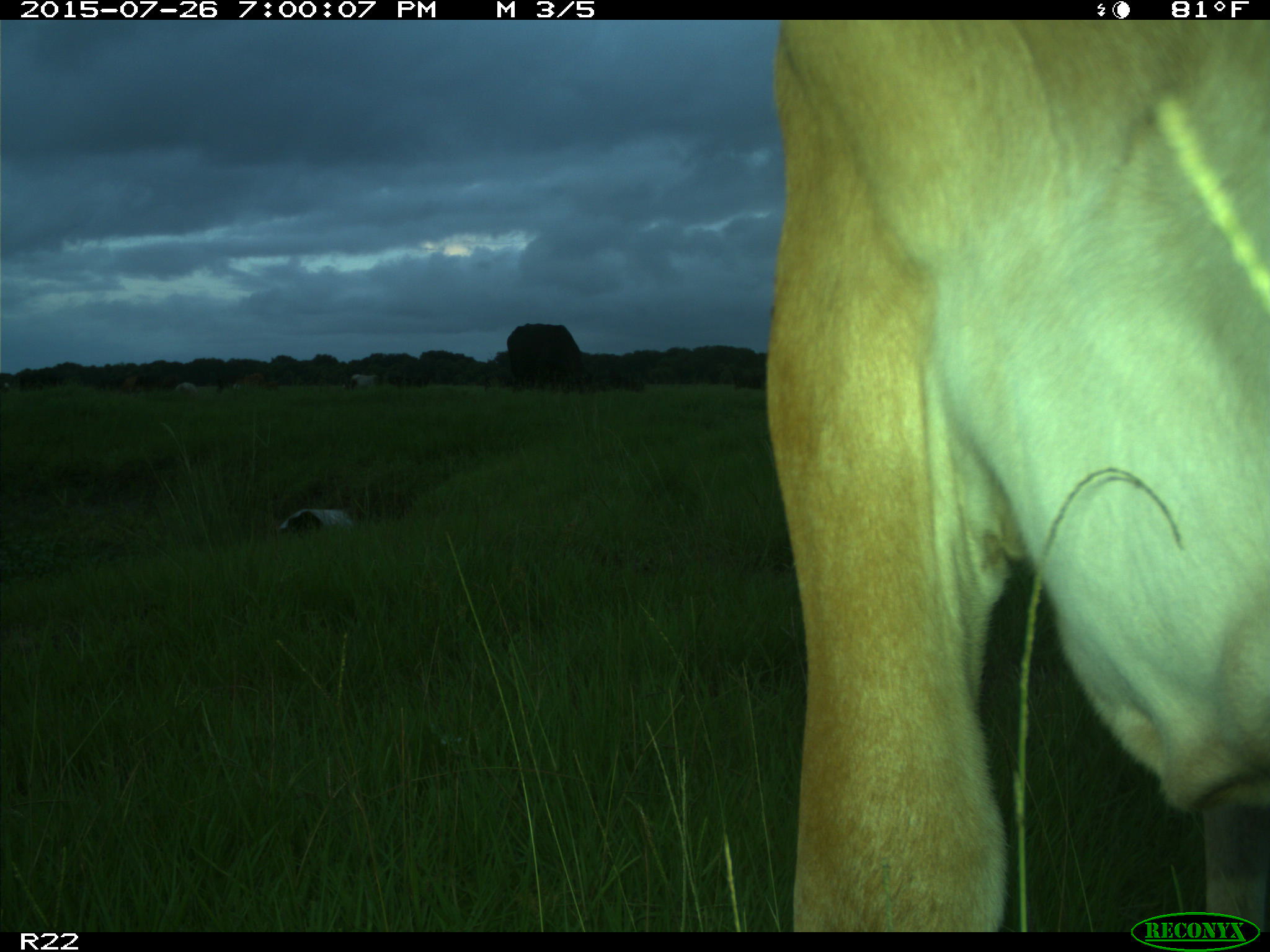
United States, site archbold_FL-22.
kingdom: Animalia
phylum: Chordata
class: Mammalia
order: Artiodactyla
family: Bovidae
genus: Bos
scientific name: Bos taurus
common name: domestic cow